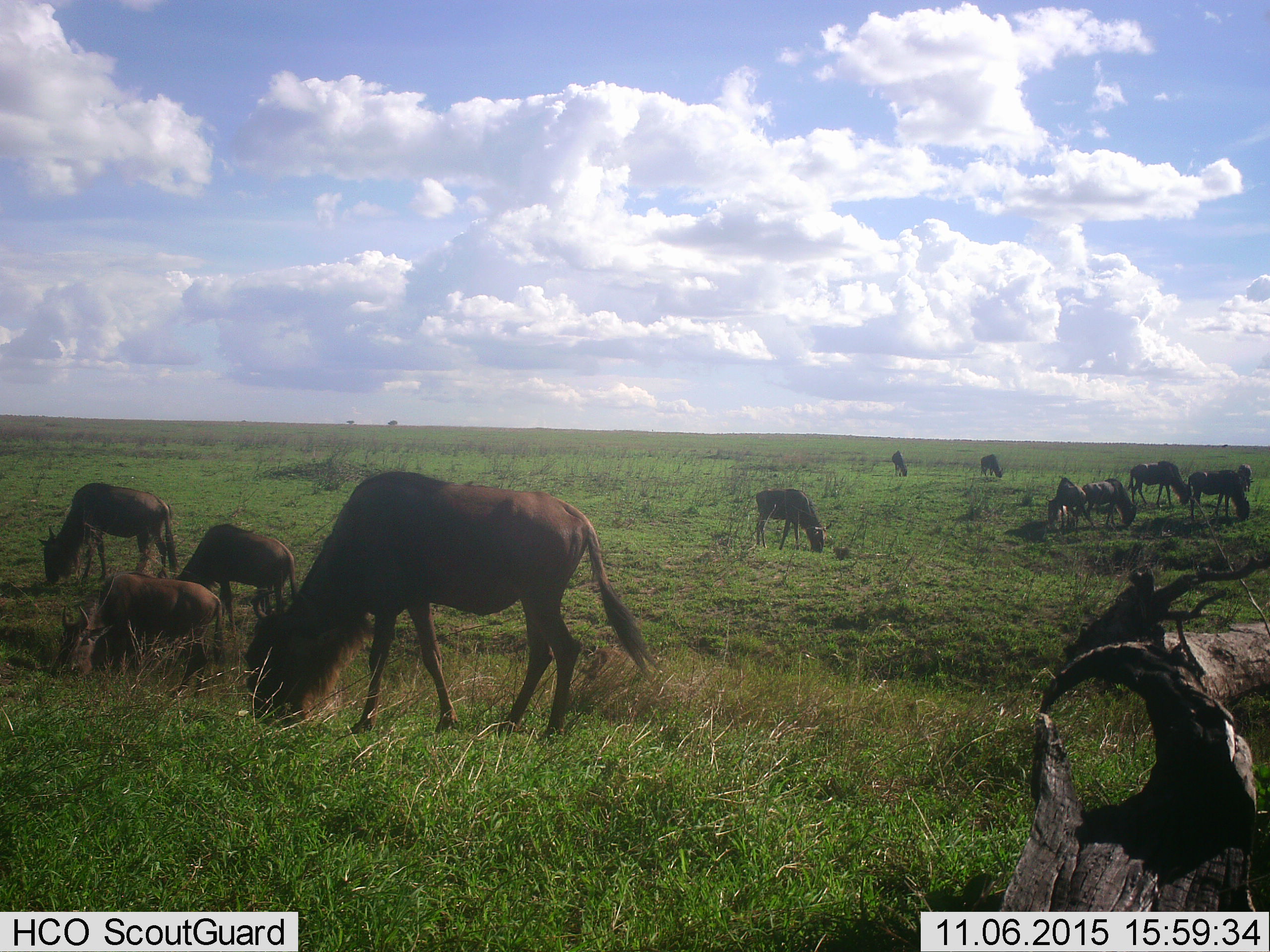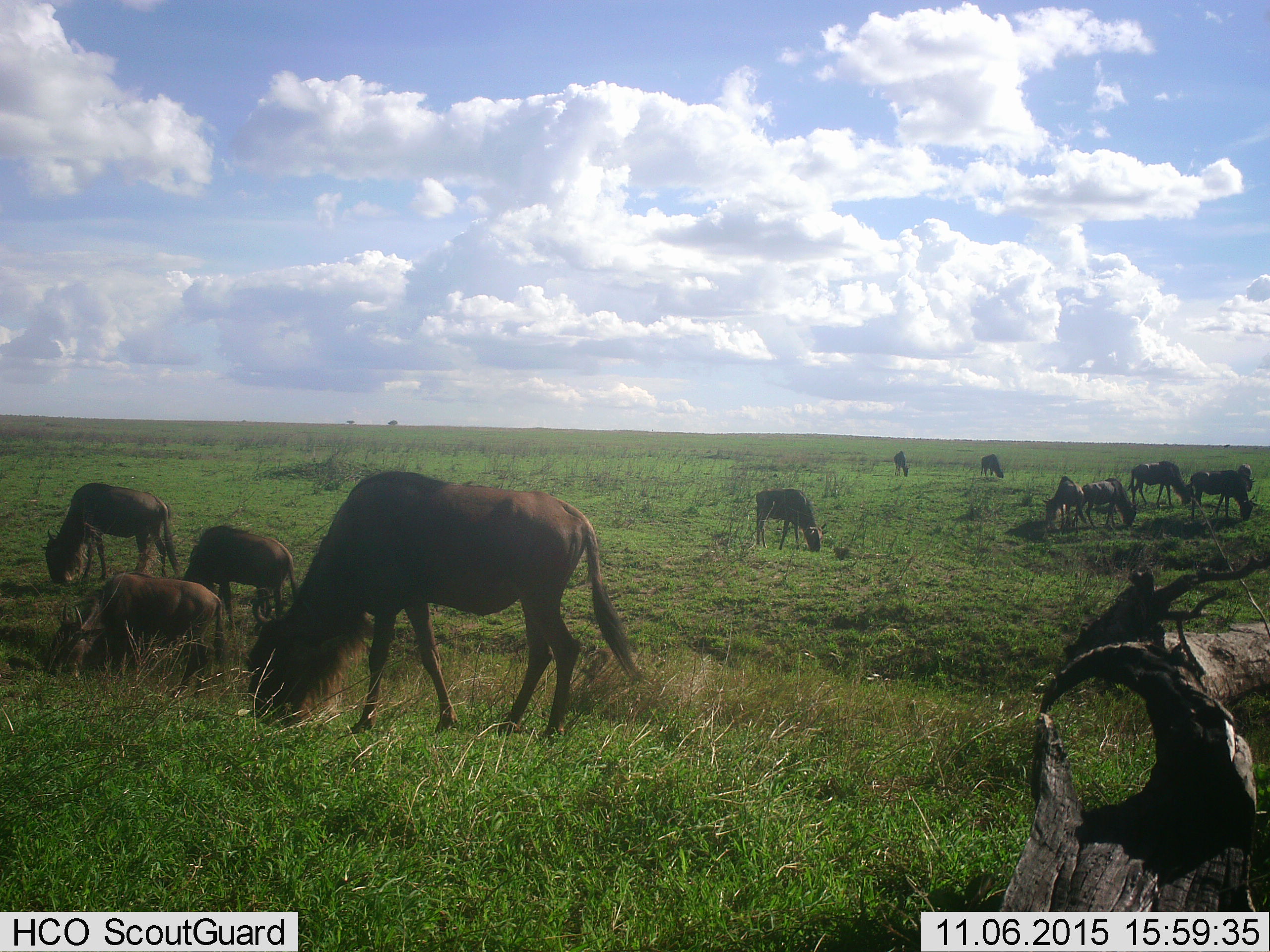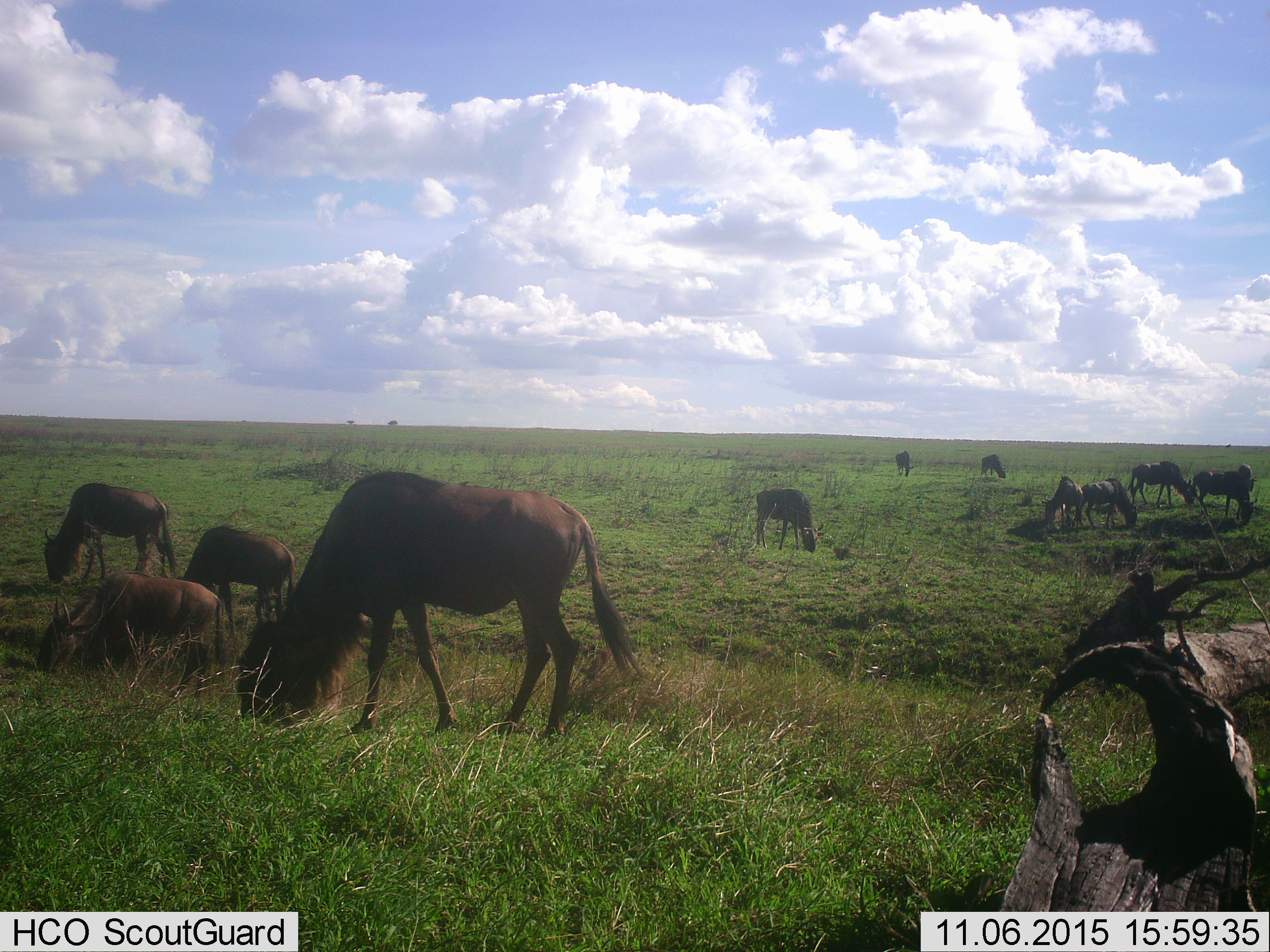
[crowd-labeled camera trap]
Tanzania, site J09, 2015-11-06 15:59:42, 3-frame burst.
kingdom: Animalia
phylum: Chordata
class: Mammalia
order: Artiodactyla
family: Bovidae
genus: Connochaetes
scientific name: Connochaetes taurinus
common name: blue wildebeest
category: wildebeest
Wildebeest (blue wildebeest) (Connochaetes taurinus), count 11-50. Behavior (volunteer vote fractions): standing 56%, resting 11%, moving 22%, interacting 11%. Young present (vote fraction): 0%. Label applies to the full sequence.